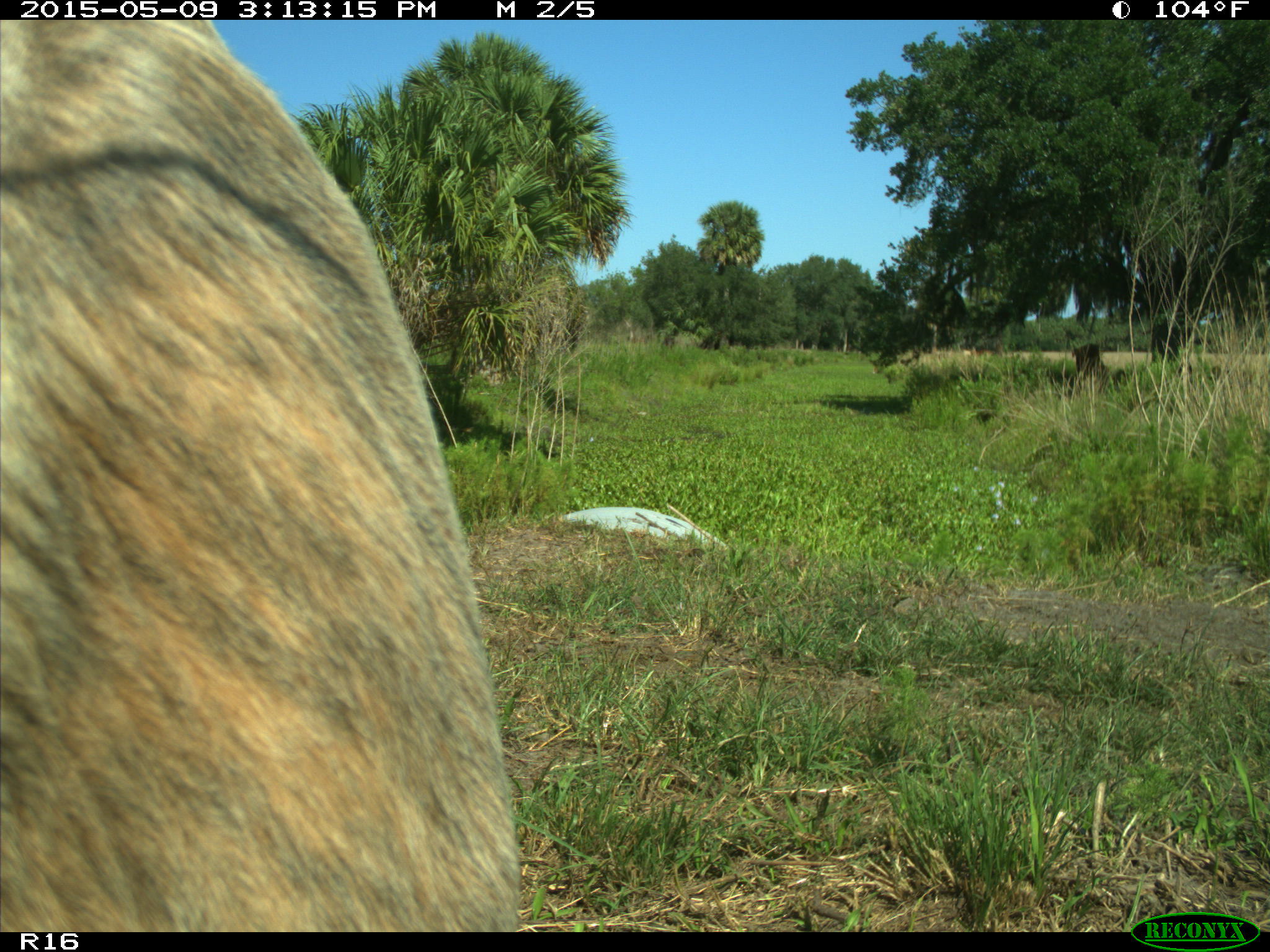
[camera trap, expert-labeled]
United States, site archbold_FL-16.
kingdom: Animalia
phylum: Chordata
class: Mammalia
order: Artiodactyla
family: Bovidae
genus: Bos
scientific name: Bos taurus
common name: domestic cow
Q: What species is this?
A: Bos taurus (domestic cow).